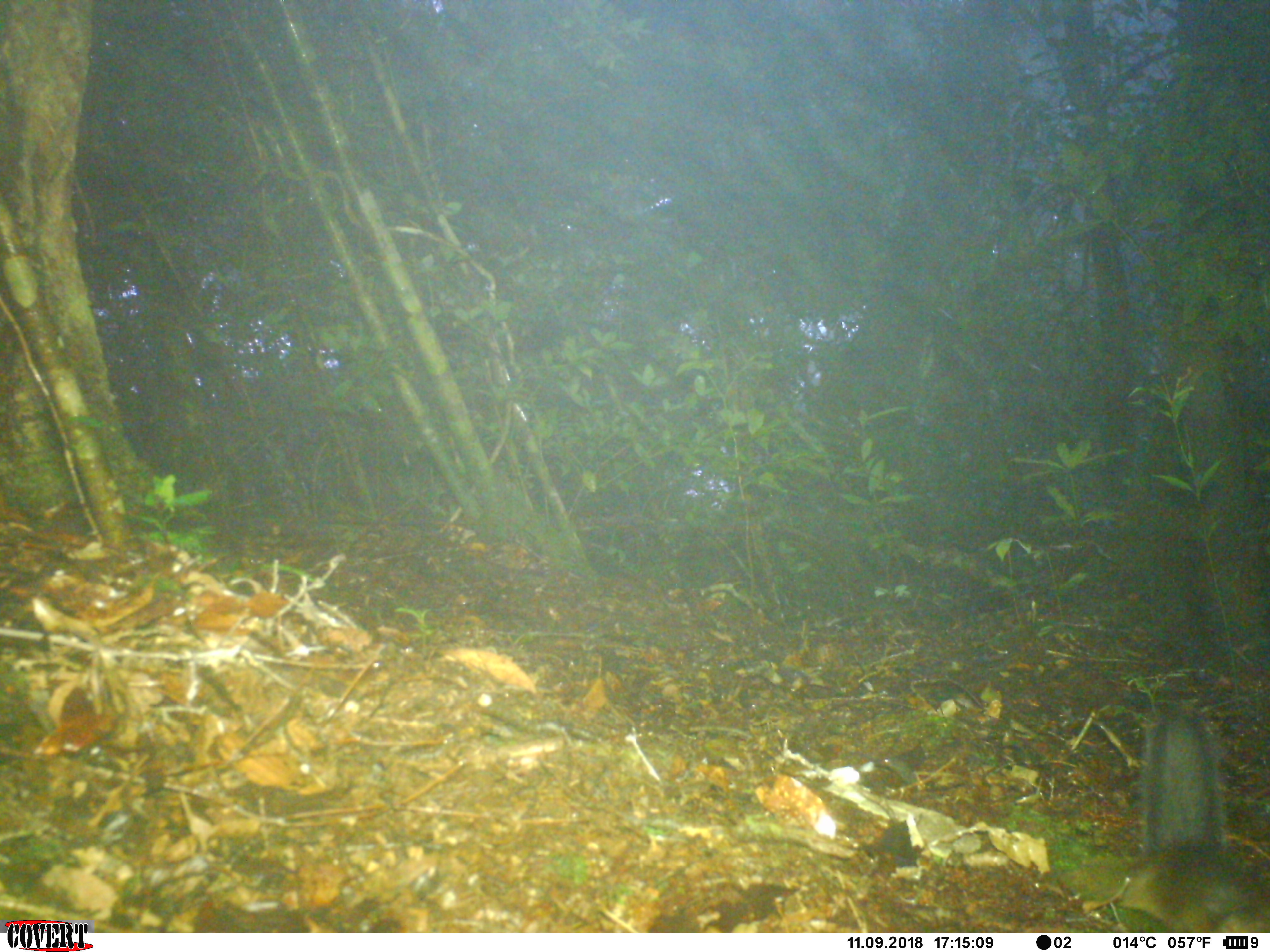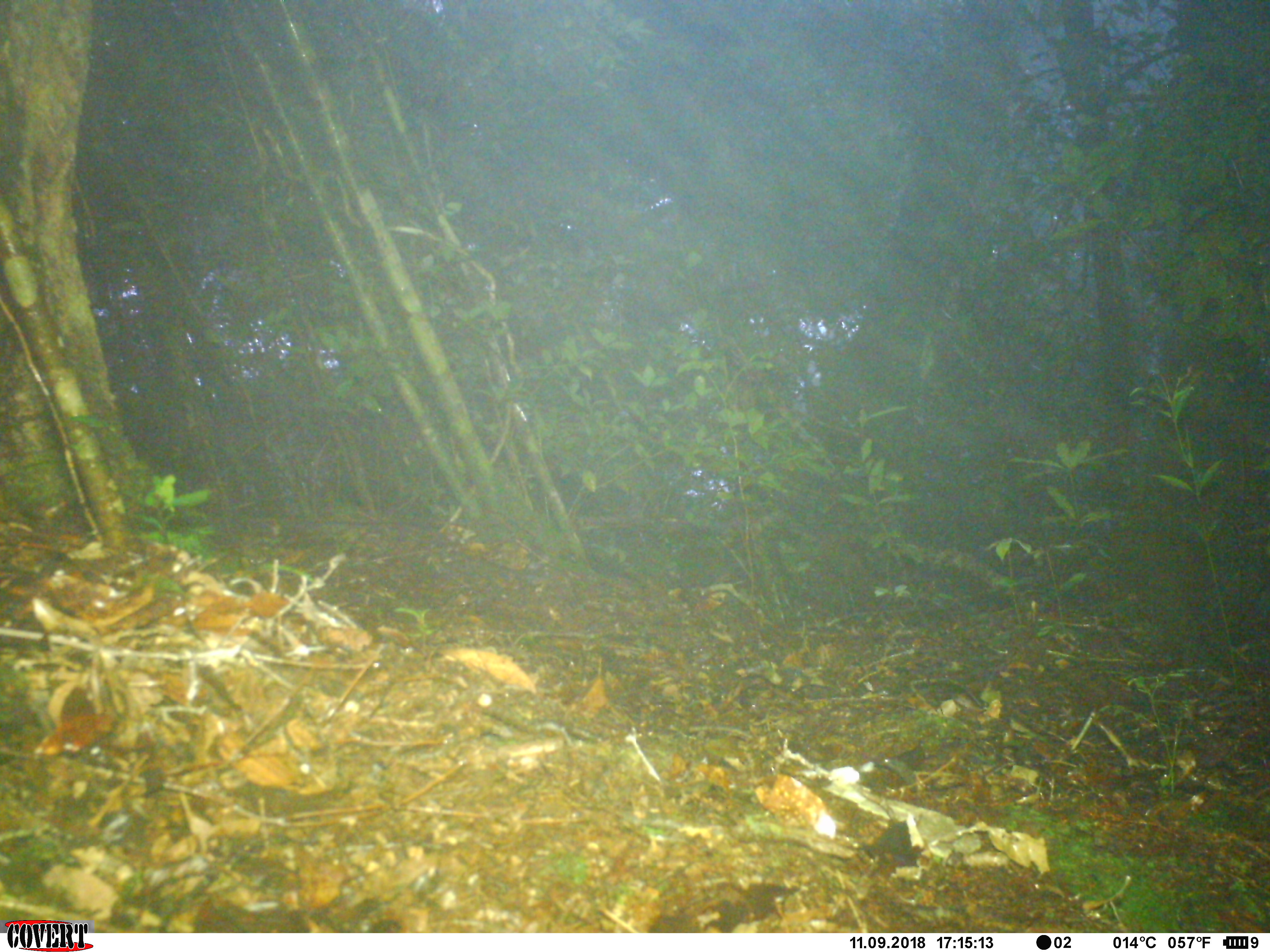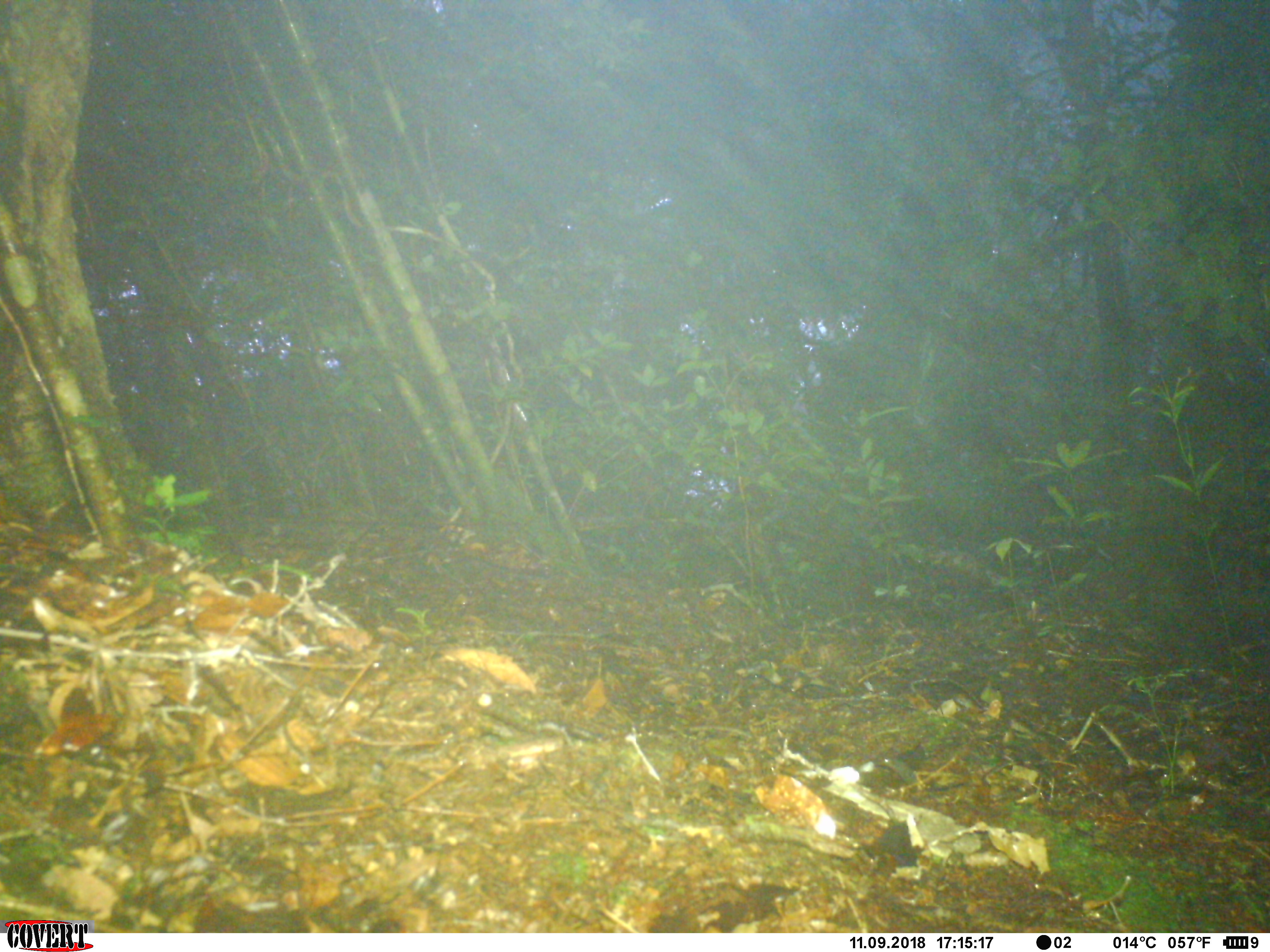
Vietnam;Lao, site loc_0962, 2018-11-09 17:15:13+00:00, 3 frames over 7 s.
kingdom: Animalia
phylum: Chordata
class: Mammalia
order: Rodentia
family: Sciuridae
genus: Dremomys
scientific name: Dremomys rufigenis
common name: red-cheeked squirrel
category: red cheeked squirrel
Red cheeked squirrel (red-cheeked squirrel) (Dremomys rufigenis). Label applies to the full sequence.